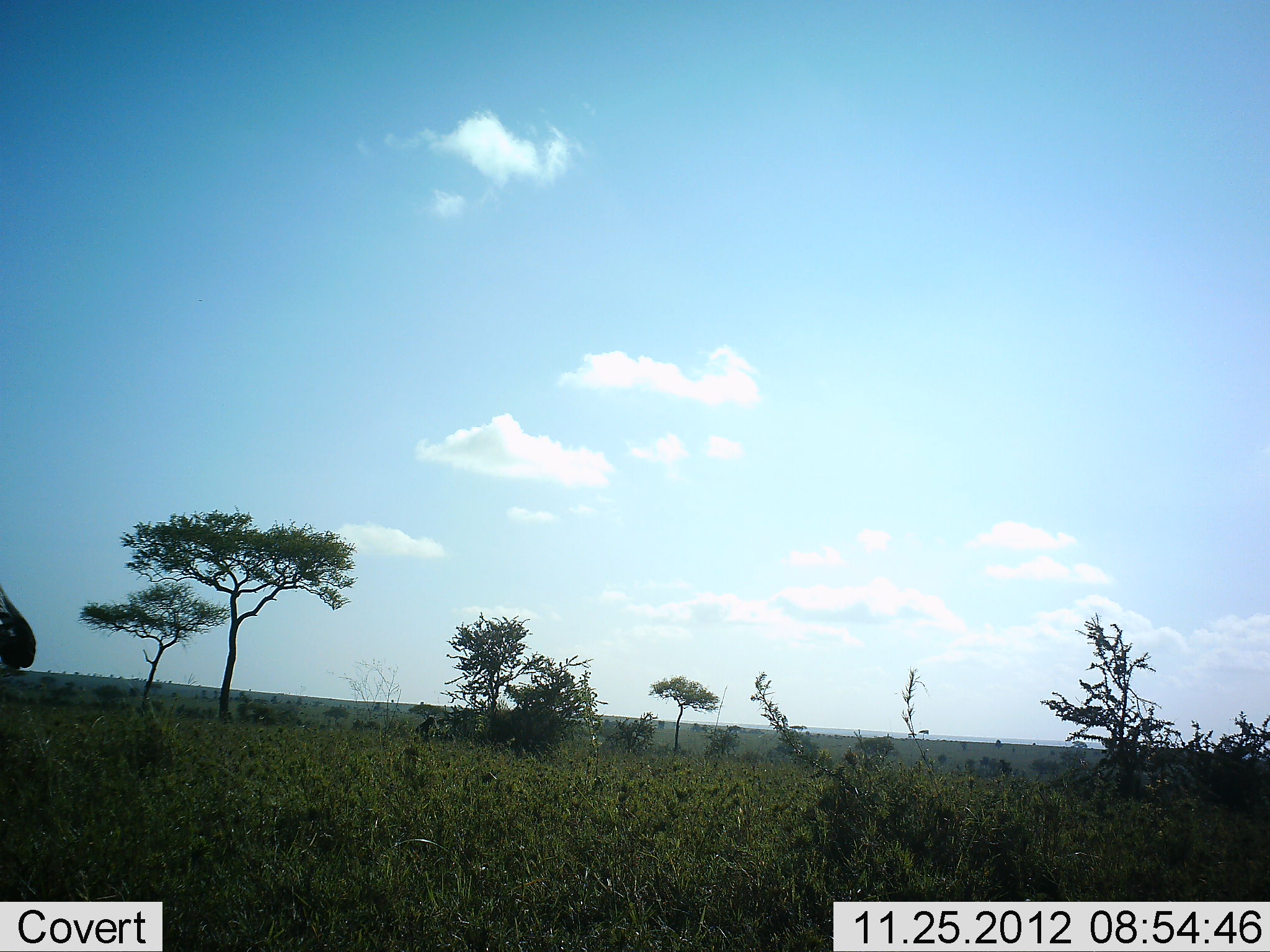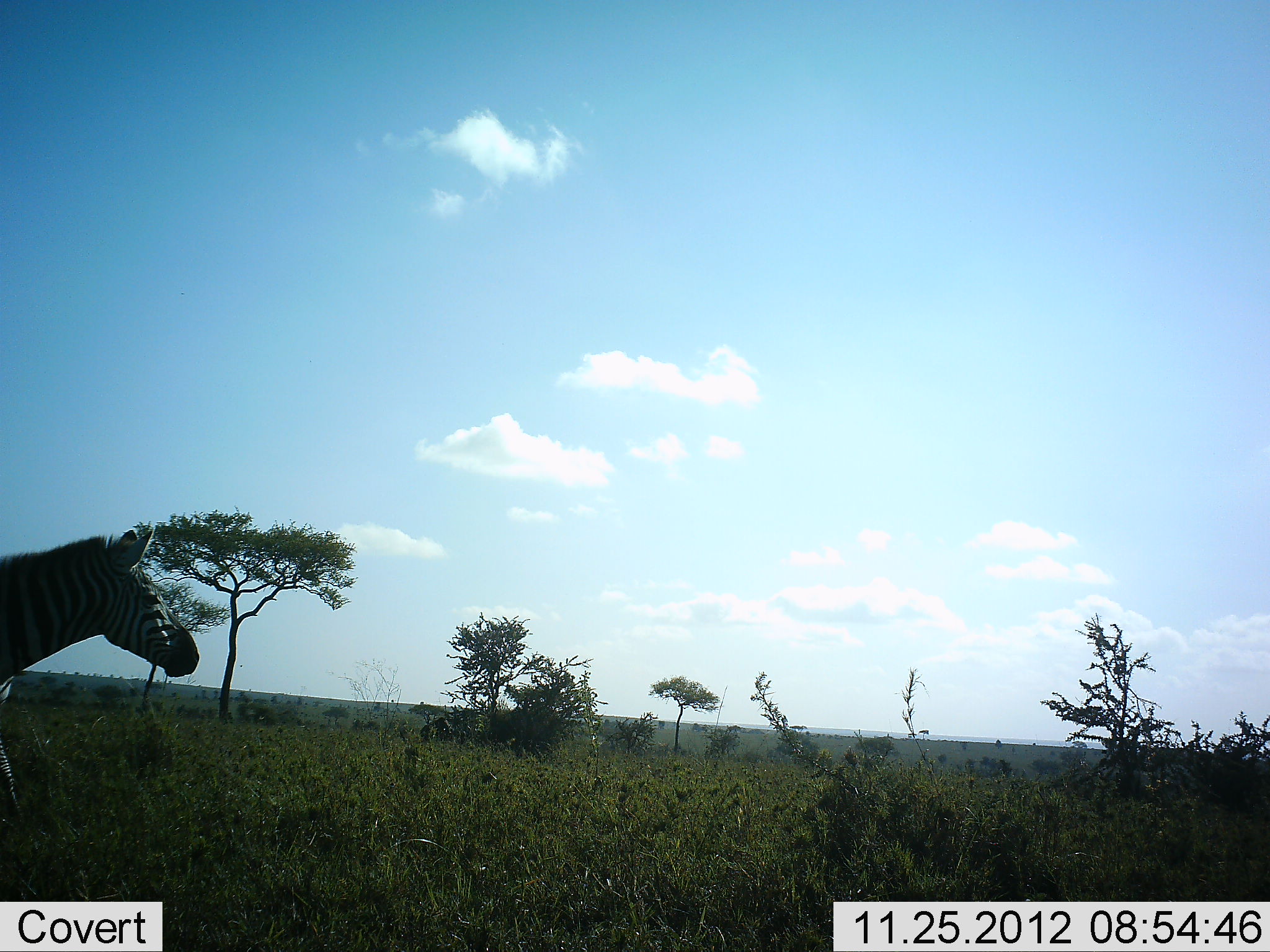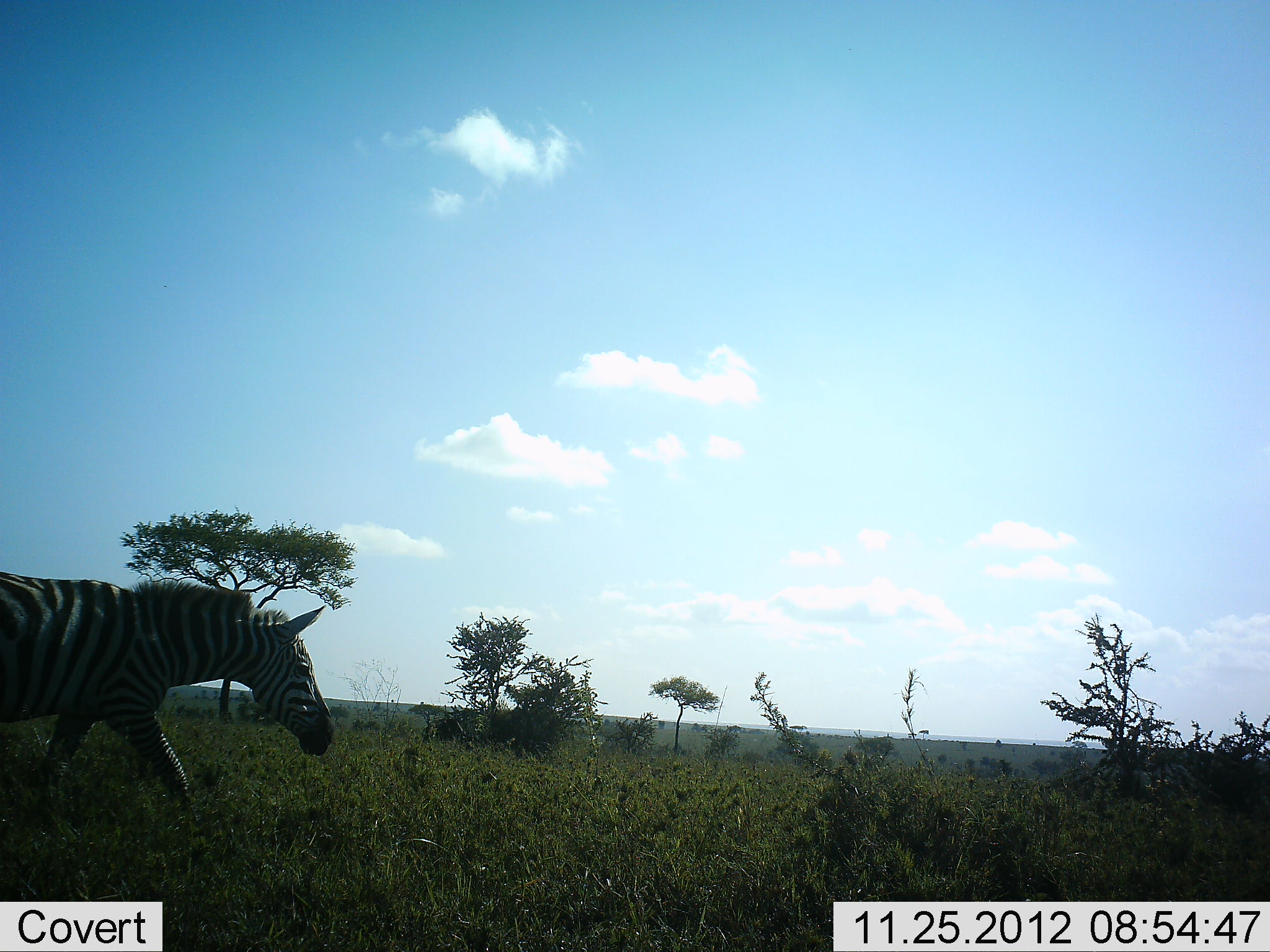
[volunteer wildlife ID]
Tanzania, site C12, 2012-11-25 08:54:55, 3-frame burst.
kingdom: Animalia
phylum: Chordata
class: Mammalia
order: Perissodactyla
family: Equidae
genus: Equus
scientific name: Equus quagga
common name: plains zebra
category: zebra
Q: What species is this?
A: Zebra (plains zebra) (Equus quagga).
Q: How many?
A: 1.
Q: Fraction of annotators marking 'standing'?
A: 10%.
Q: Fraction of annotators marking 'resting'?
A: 0%.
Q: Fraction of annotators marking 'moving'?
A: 100%.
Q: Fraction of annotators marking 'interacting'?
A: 0%.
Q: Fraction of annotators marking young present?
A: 0%.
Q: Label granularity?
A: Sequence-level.